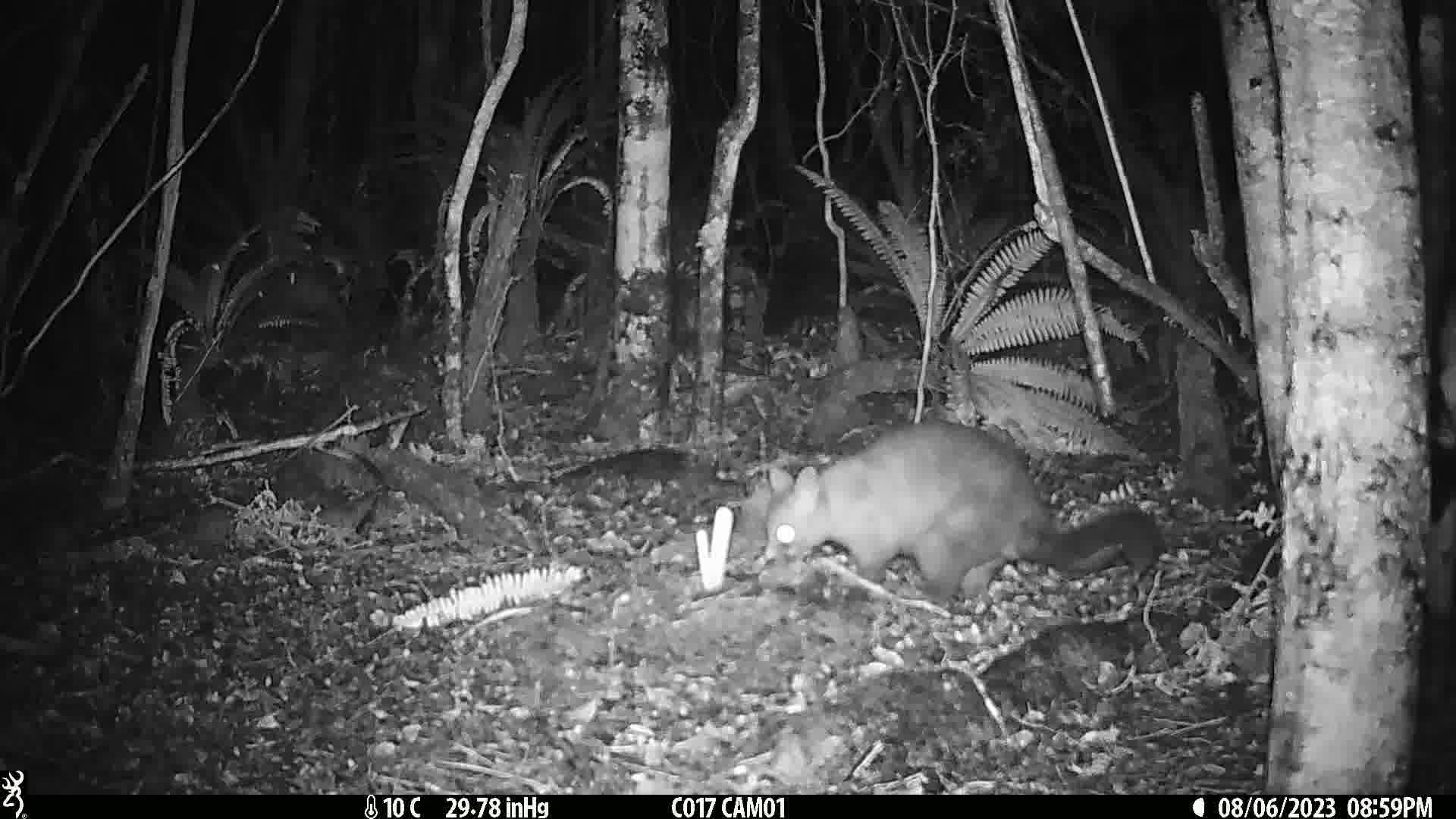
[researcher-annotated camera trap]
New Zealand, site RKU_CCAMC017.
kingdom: Animalia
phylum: Chordata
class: Mammalia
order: Diprotodontia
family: Phalangeridae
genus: Trichosurus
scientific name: Trichosurus vulpecula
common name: common brushtail possum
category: possum